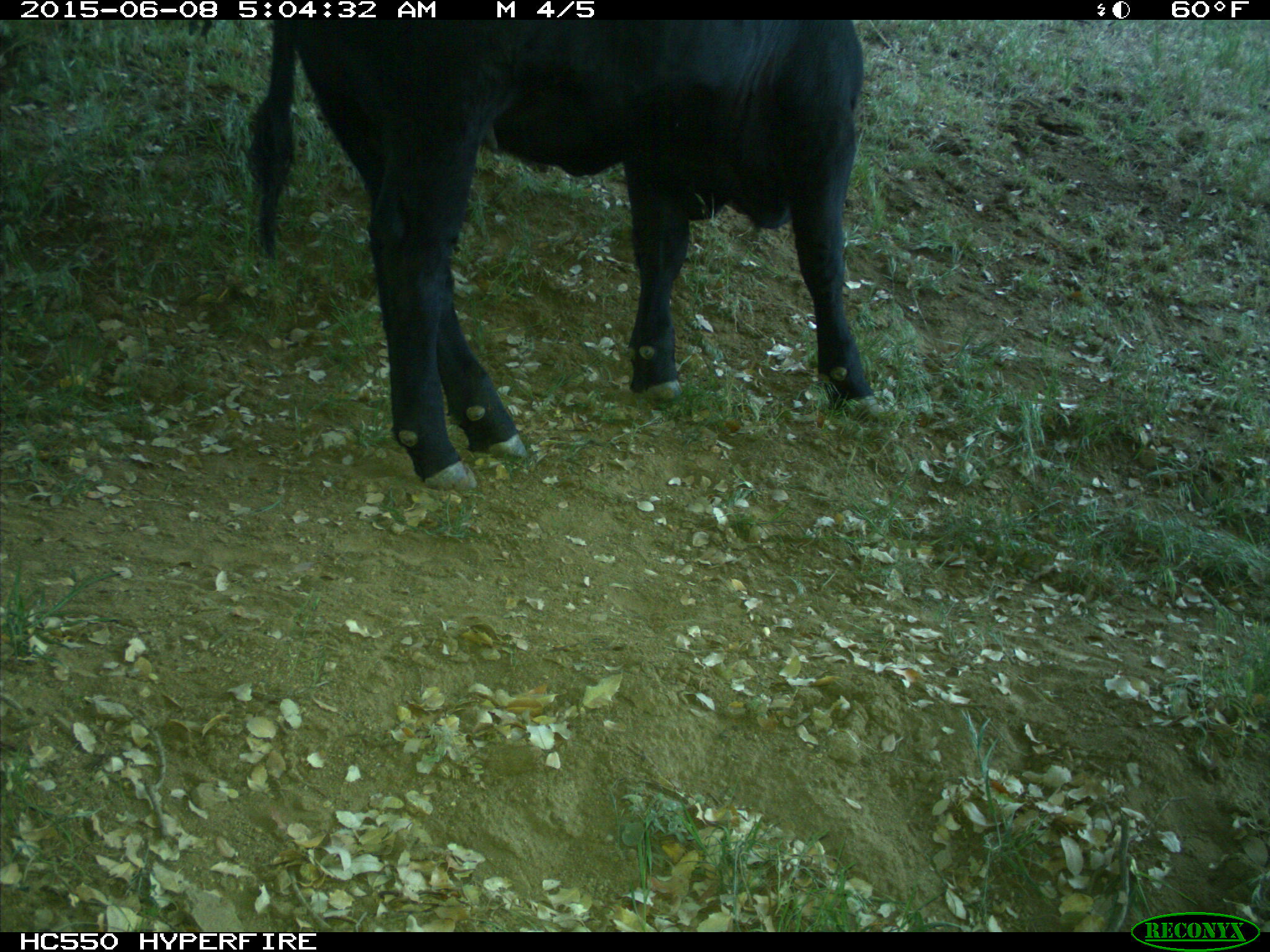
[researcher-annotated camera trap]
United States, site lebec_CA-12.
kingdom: Animalia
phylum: Chordata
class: Mammalia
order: Artiodactyla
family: Bovidae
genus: Bos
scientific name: Bos taurus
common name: domestic cow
Bos taurus (domestic cow).